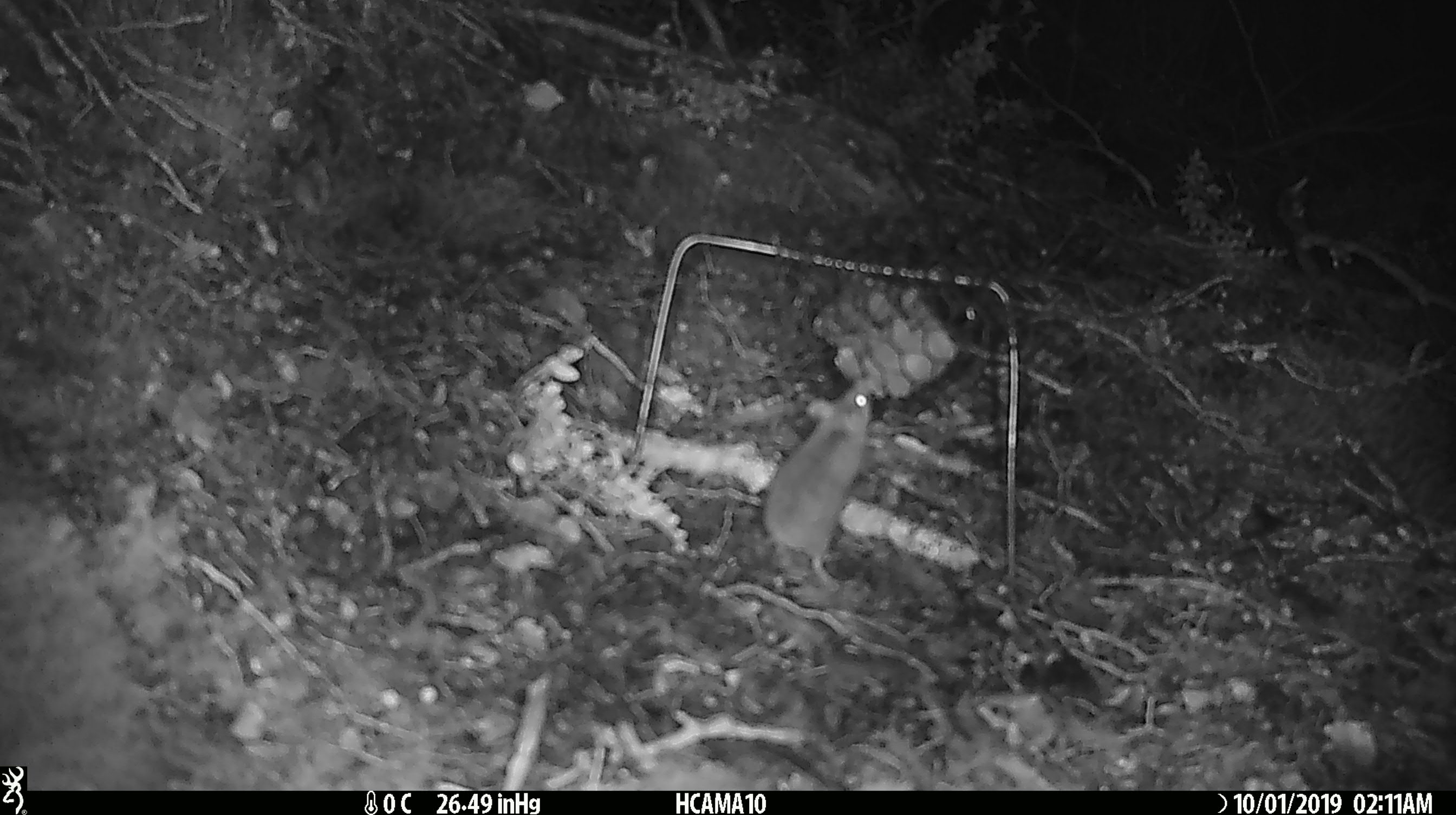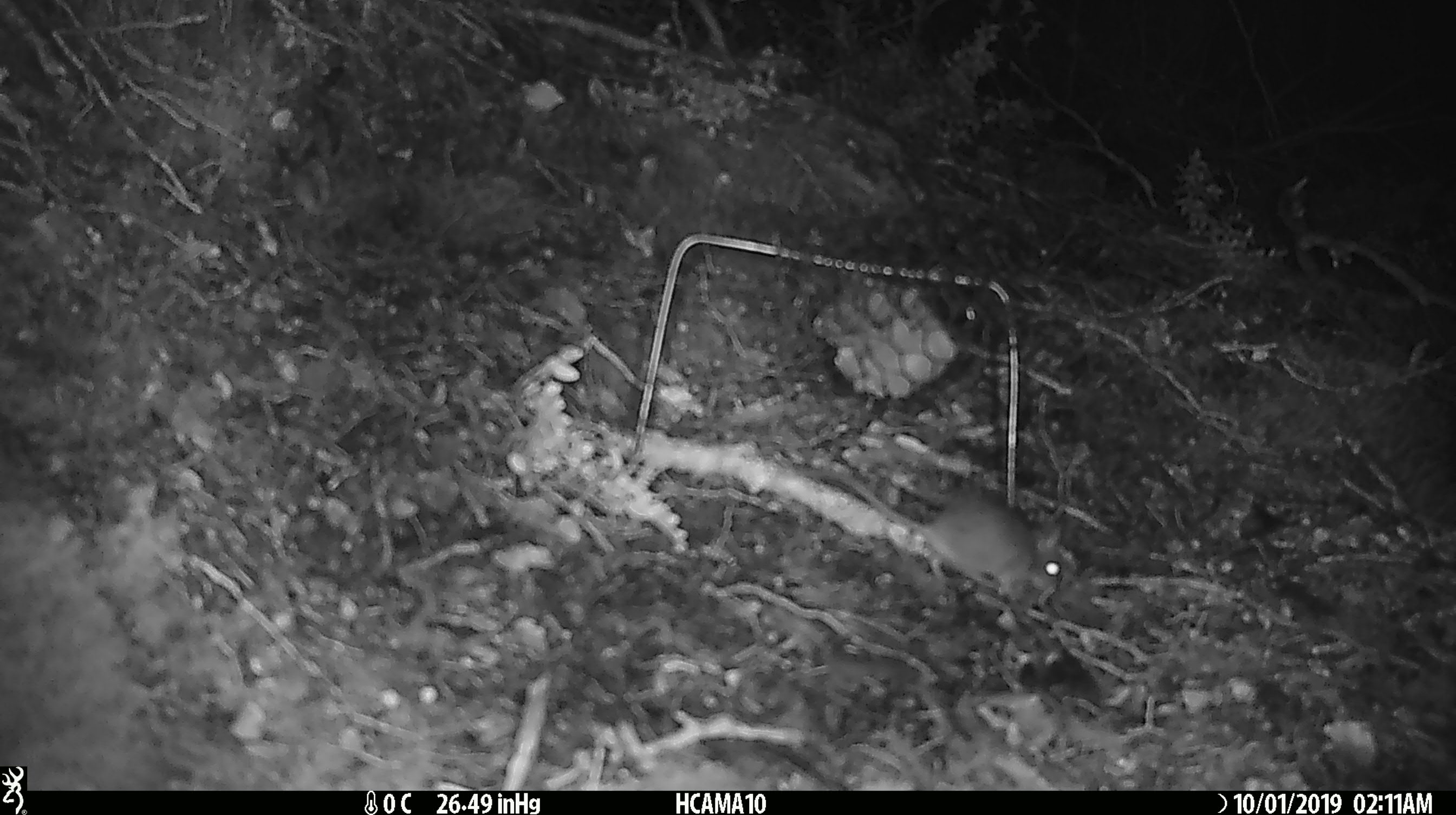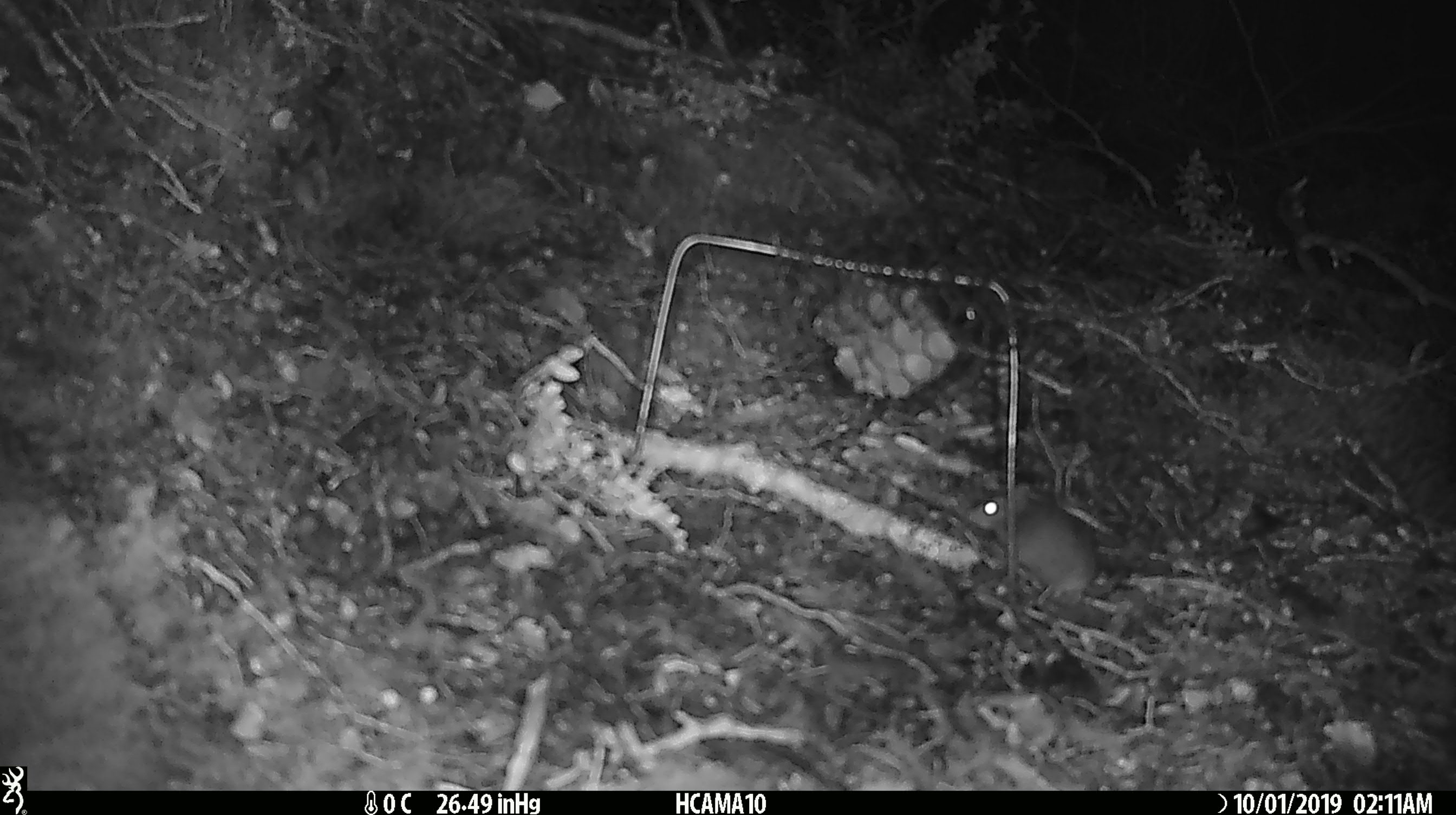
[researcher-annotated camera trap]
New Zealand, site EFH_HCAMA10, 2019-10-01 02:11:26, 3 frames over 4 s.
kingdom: Animalia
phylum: Chordata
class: Mammalia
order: Rodentia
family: Muridae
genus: Mus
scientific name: Mus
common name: mouse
Mouse (Mus).